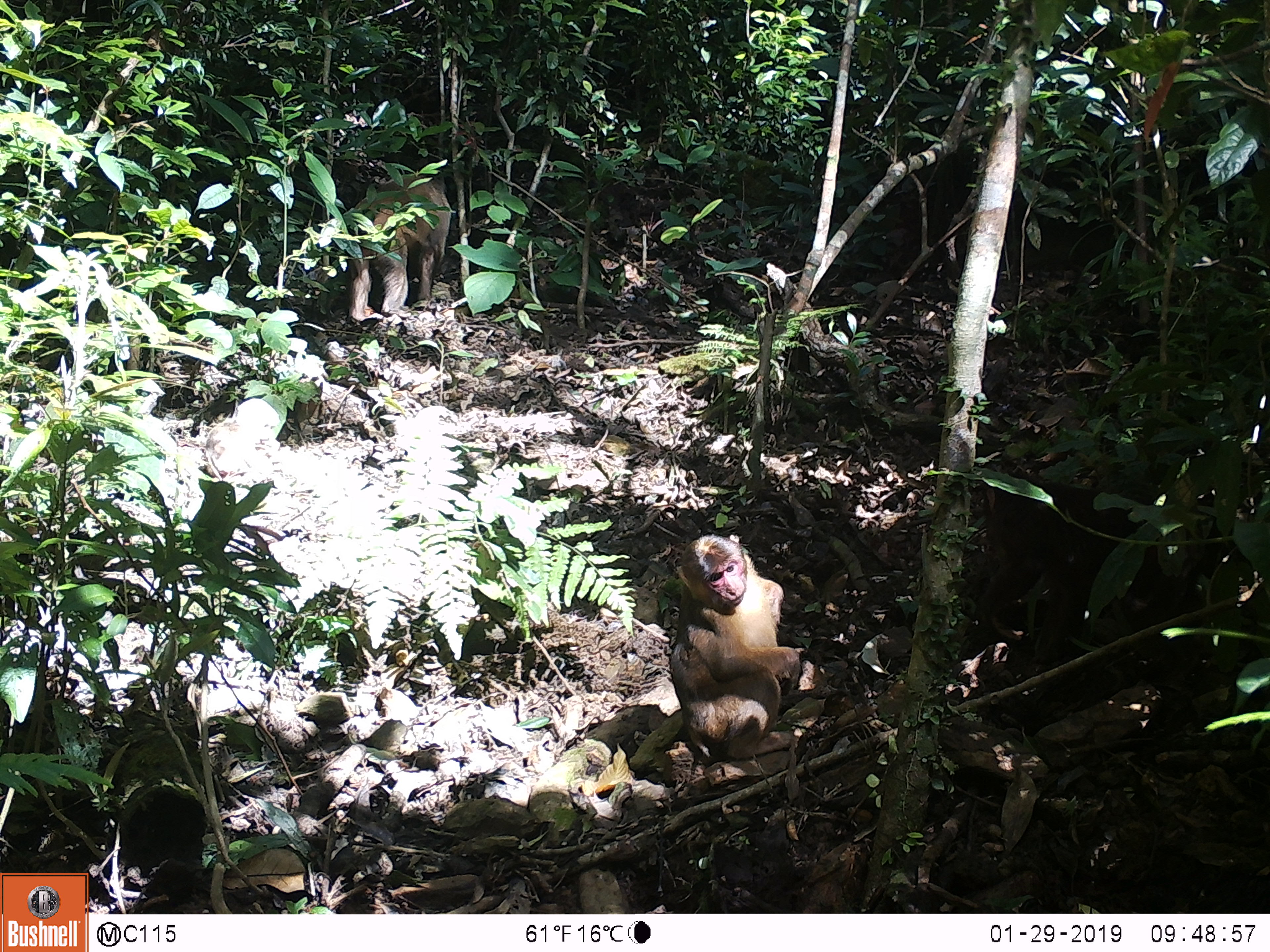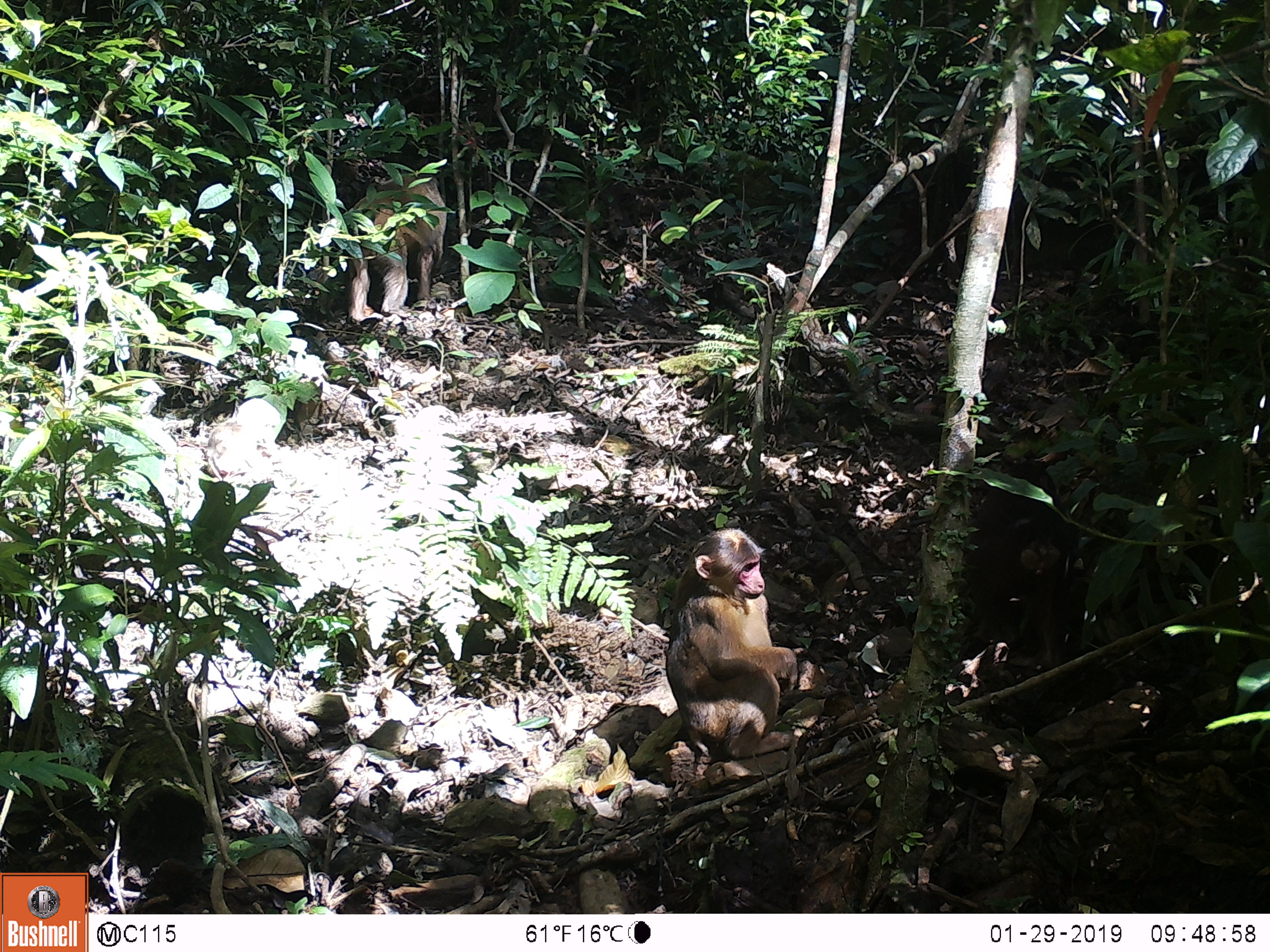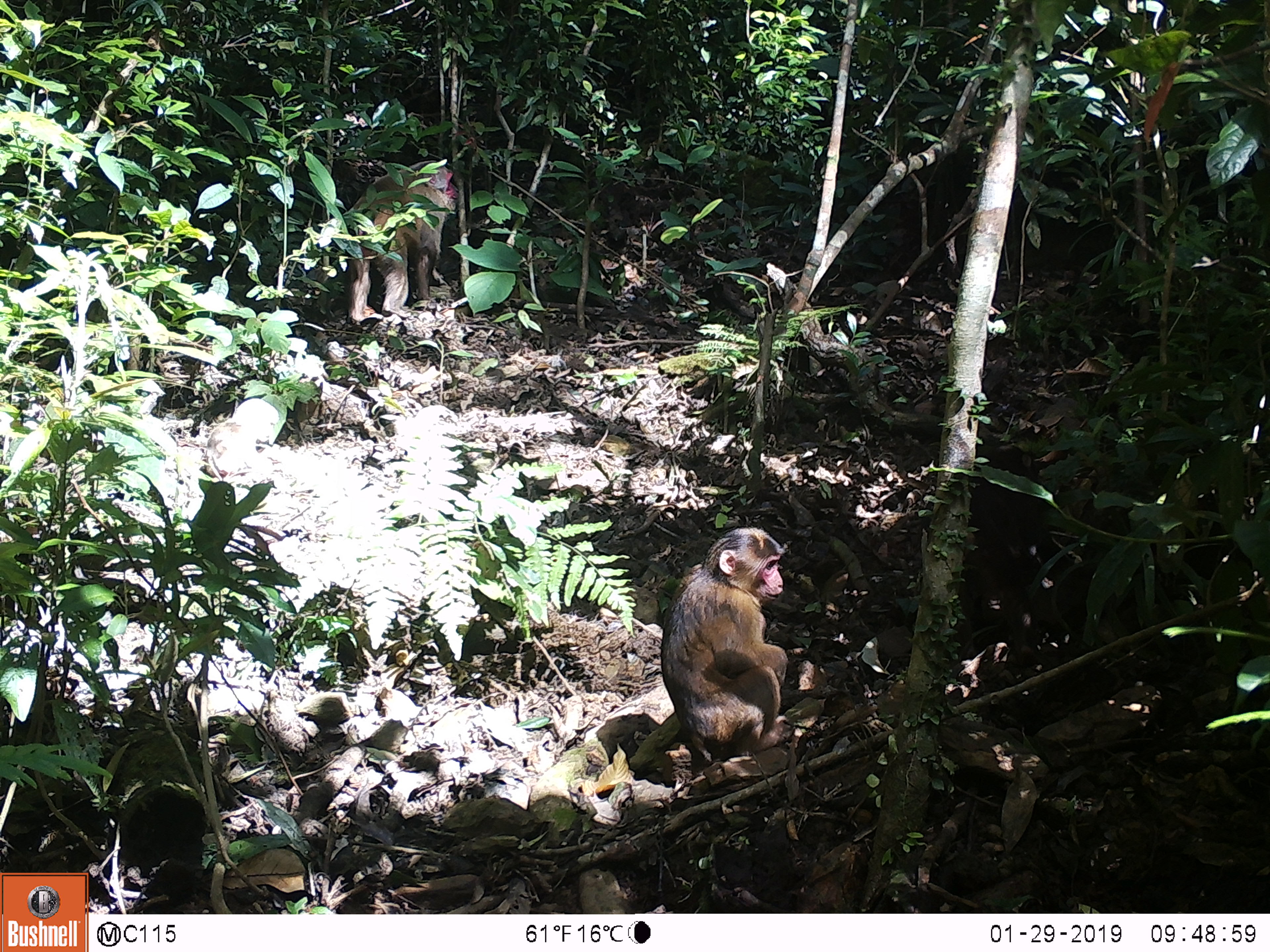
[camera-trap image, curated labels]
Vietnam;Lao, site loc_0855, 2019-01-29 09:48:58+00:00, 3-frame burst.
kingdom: Animalia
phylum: Chordata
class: Mammalia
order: Primates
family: Cercopithecidae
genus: Macaca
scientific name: Macaca arctoides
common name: stump-tailed macaque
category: stump tailed macaque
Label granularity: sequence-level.